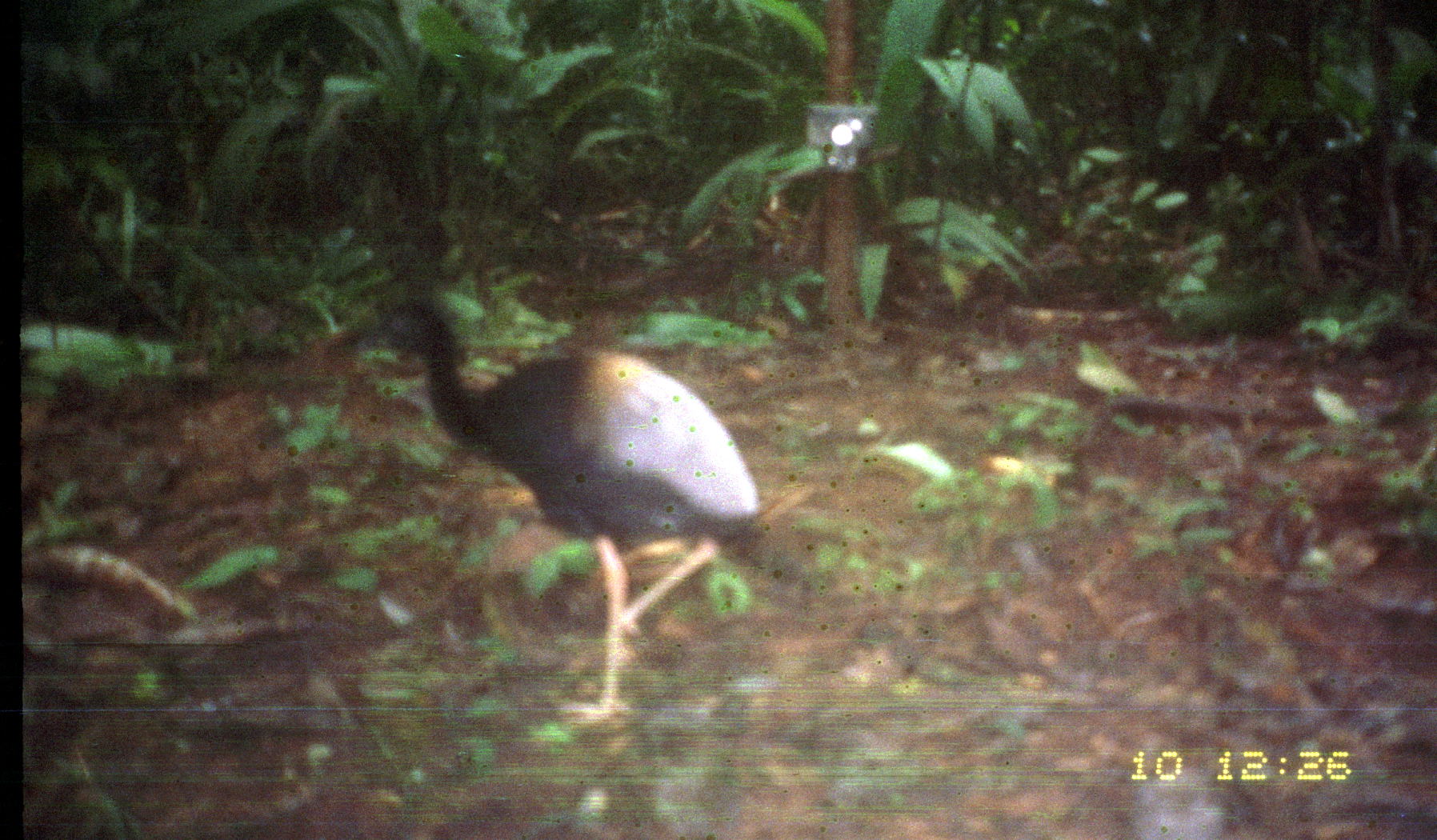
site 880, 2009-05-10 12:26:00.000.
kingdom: Animalia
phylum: Chordata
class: Aves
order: Gruiformes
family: Psophiidae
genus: Psophia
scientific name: Psophia crepitans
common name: gray-winged trumpeter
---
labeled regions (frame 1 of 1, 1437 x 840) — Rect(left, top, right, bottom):
psophia crepitans: Rect(325, 296, 762, 728)